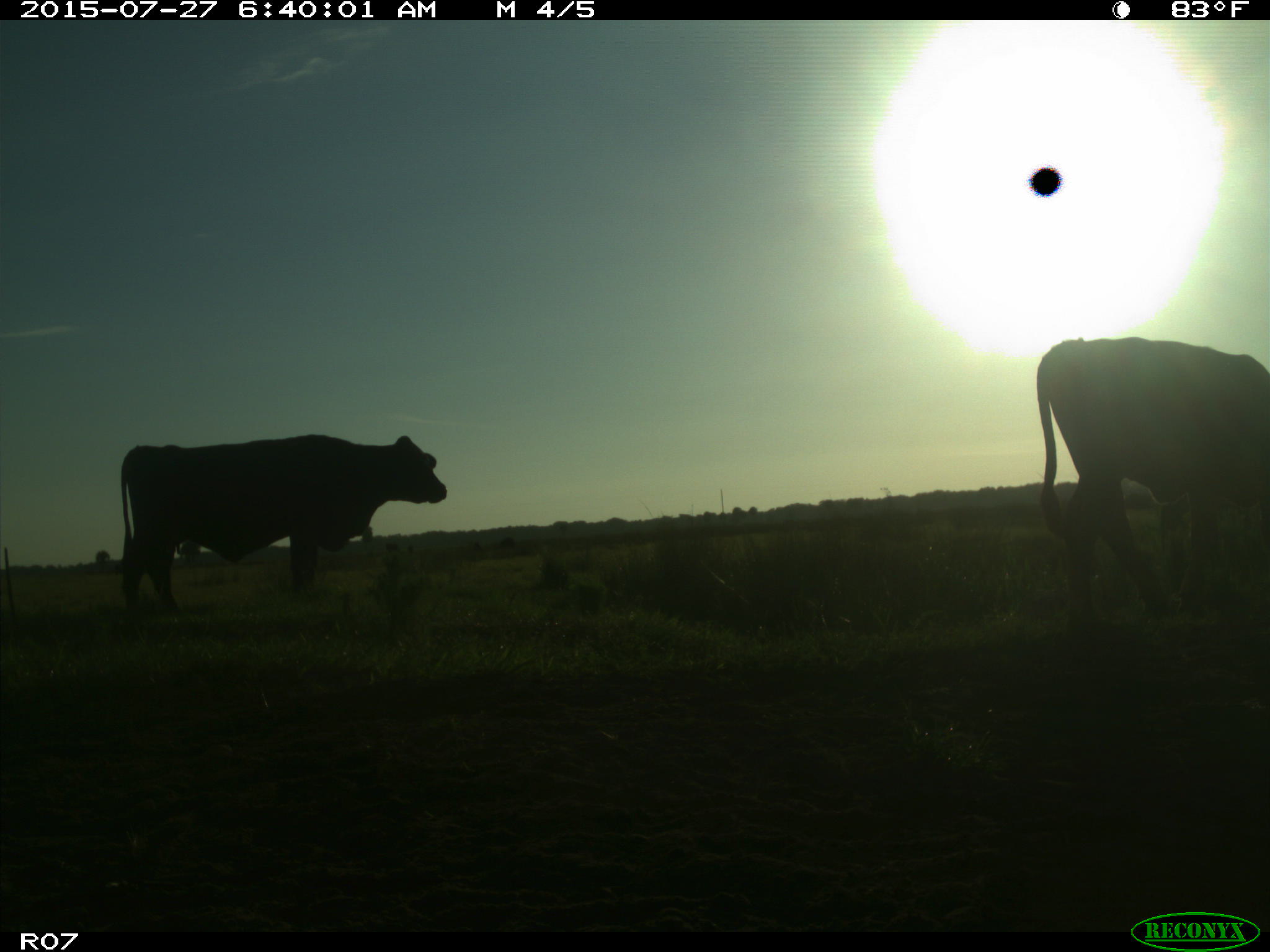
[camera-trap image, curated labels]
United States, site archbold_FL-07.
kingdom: Animalia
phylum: Chordata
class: Mammalia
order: Artiodactyla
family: Bovidae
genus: Bos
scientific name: Bos taurus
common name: domestic cow